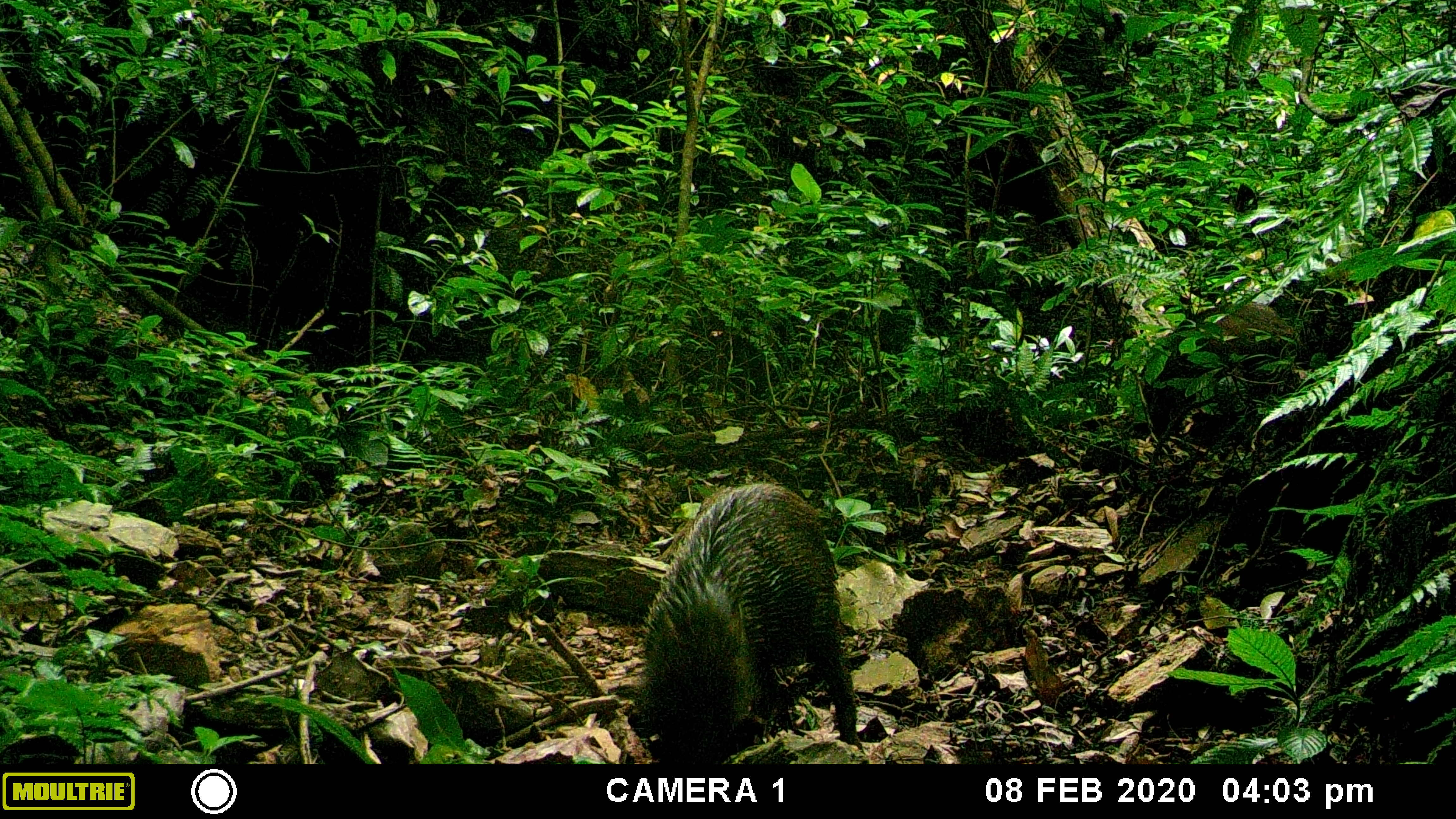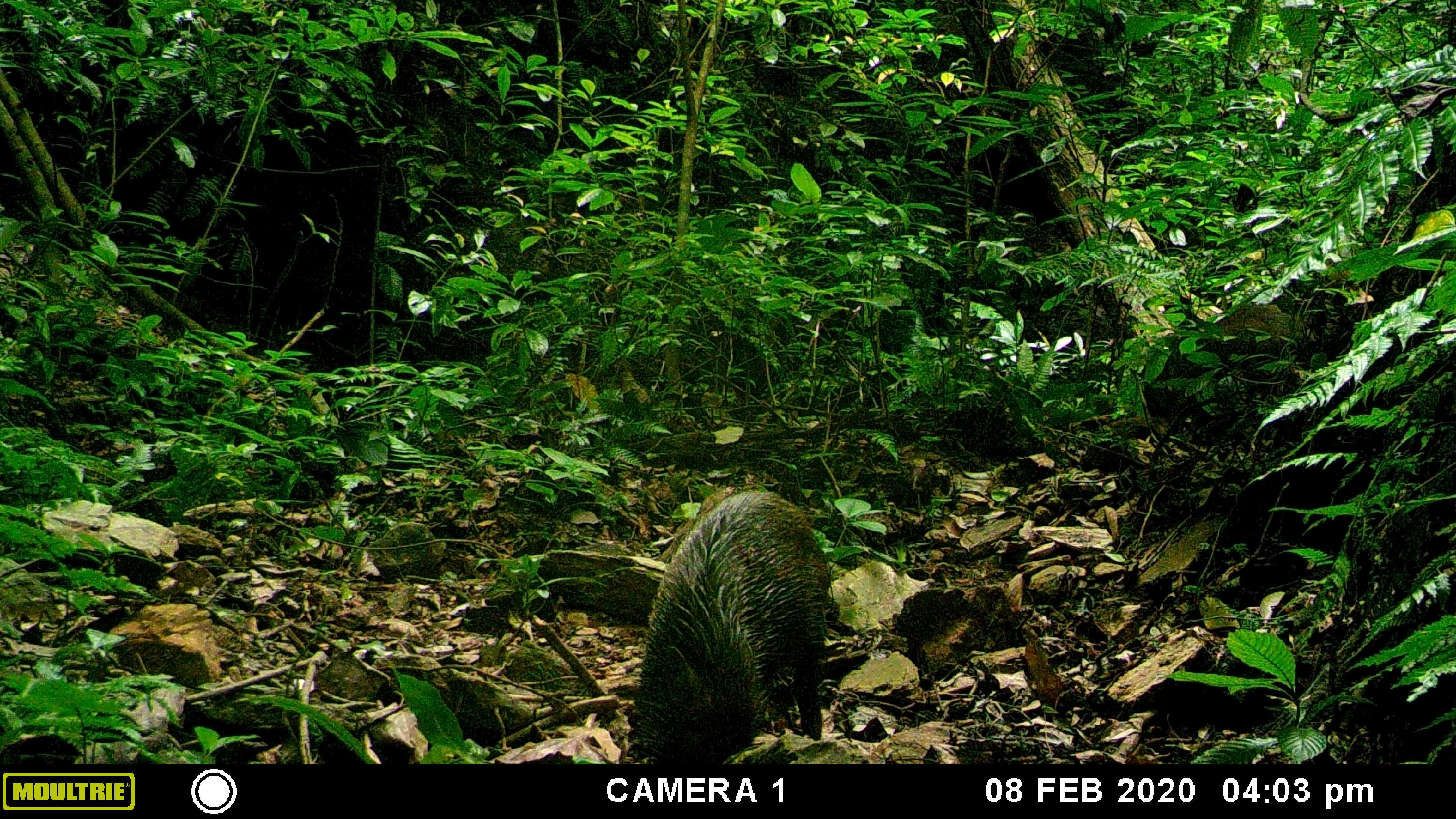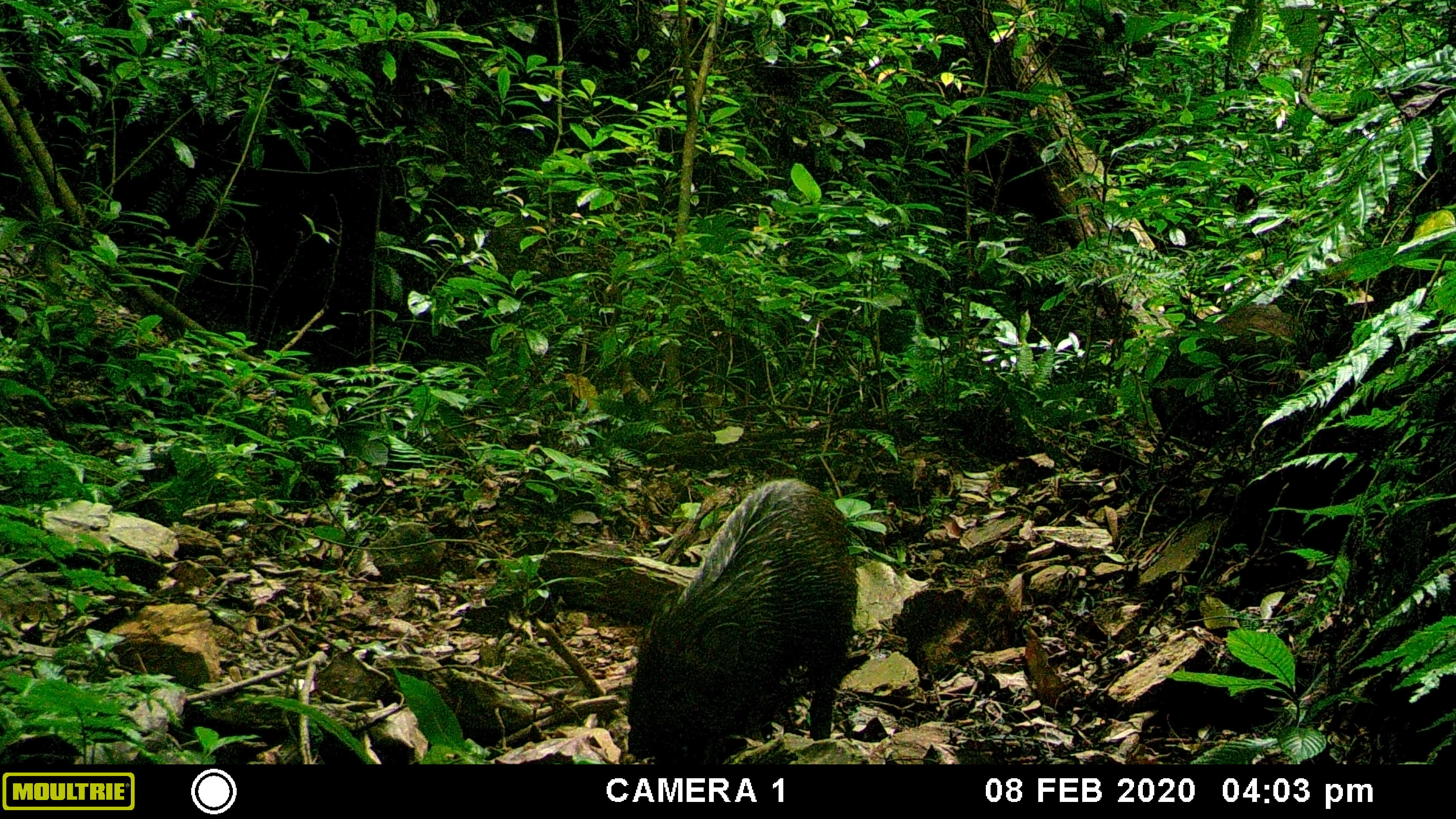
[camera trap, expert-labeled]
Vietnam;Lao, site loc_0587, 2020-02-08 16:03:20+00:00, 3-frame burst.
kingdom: Animalia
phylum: Chordata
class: Mammalia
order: Artiodactyla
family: Suidae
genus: Sus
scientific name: Sus scrofa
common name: eurasian wild pig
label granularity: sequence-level